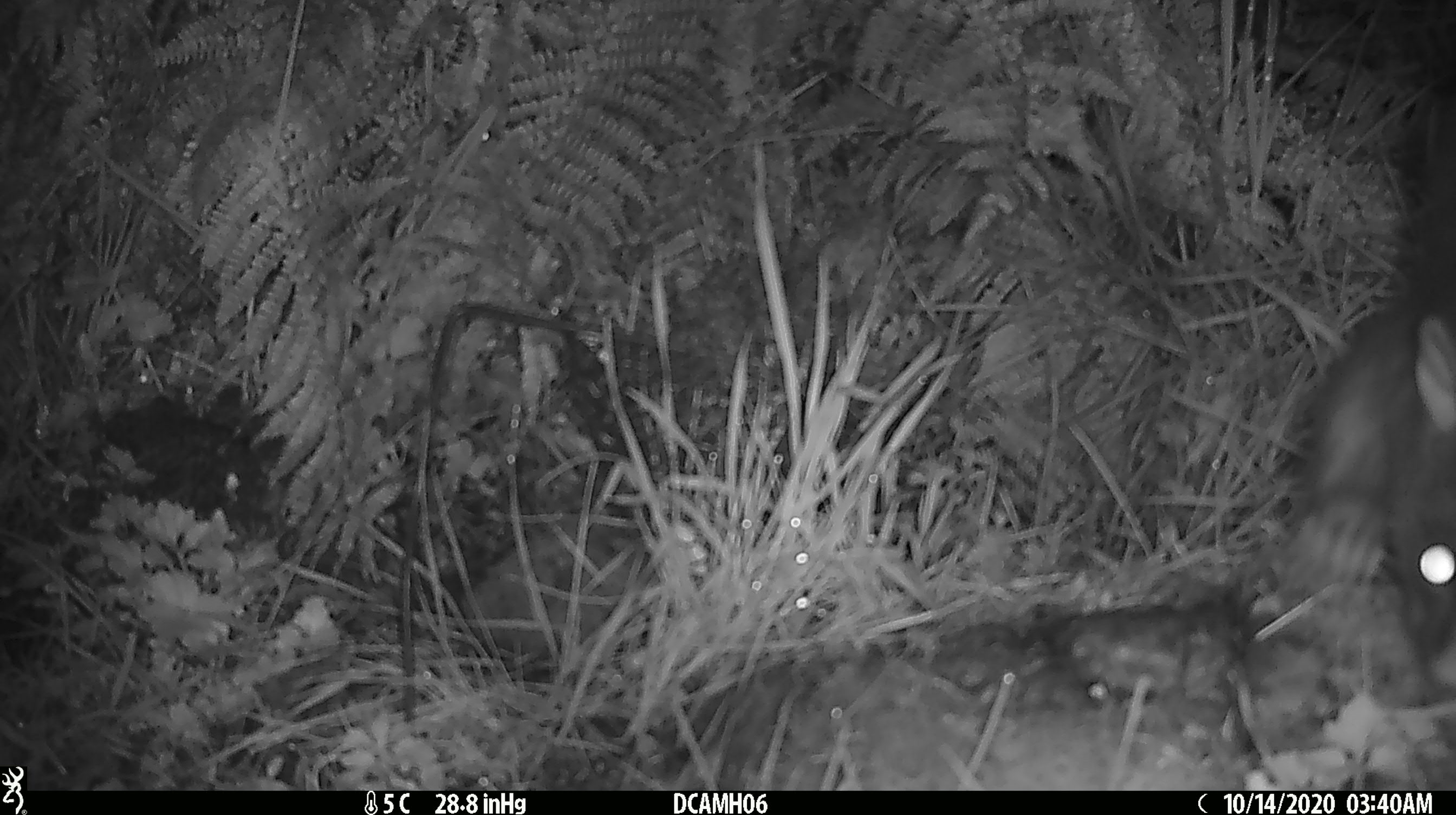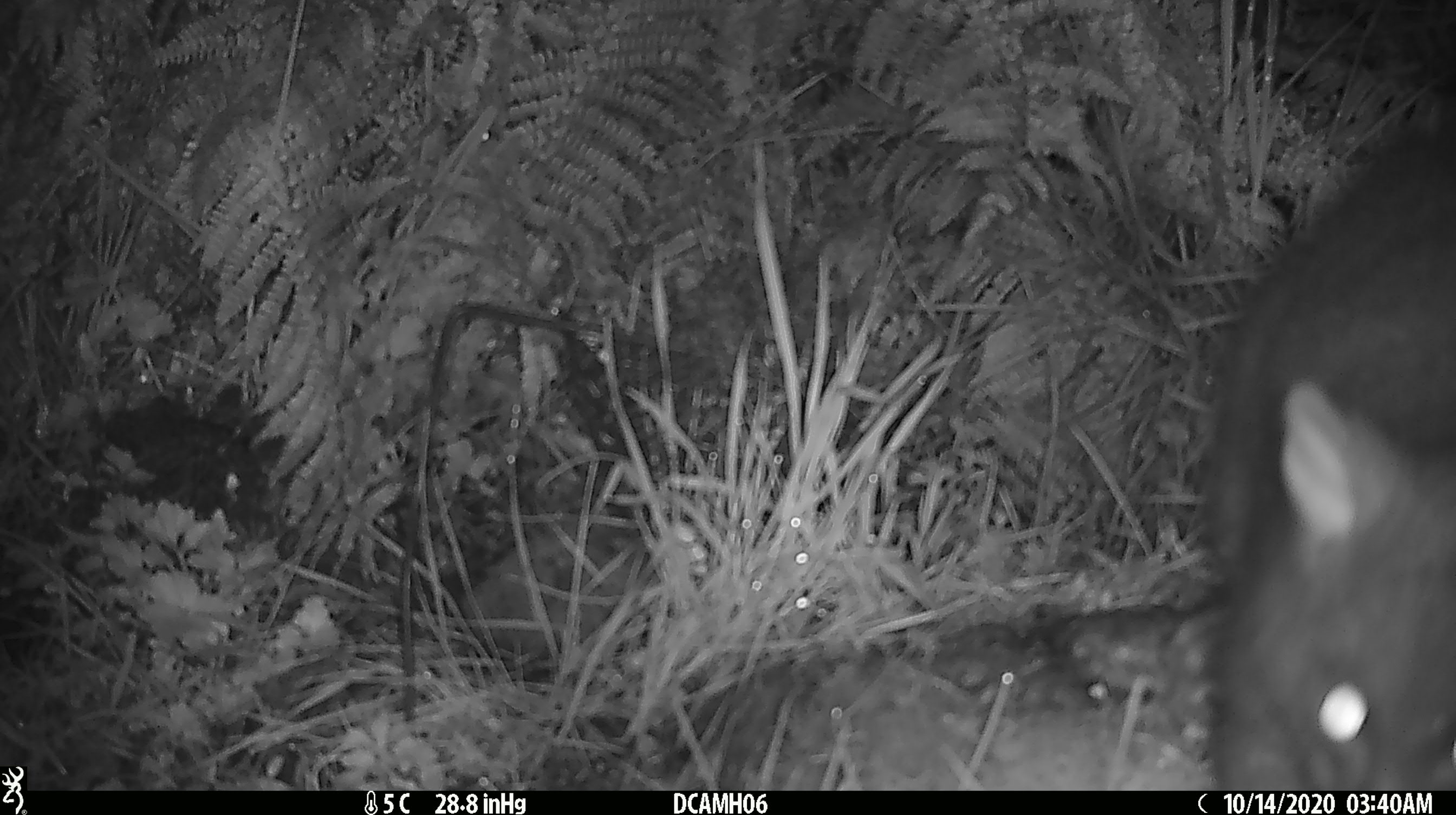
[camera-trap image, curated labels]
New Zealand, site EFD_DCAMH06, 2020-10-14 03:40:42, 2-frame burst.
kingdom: Animalia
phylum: Chordata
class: Mammalia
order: Diprotodontia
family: Phalangeridae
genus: Trichosurus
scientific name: Trichosurus vulpecula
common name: common brushtail possum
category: possum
Possum (common brushtail possum) (Trichosurus vulpecula).